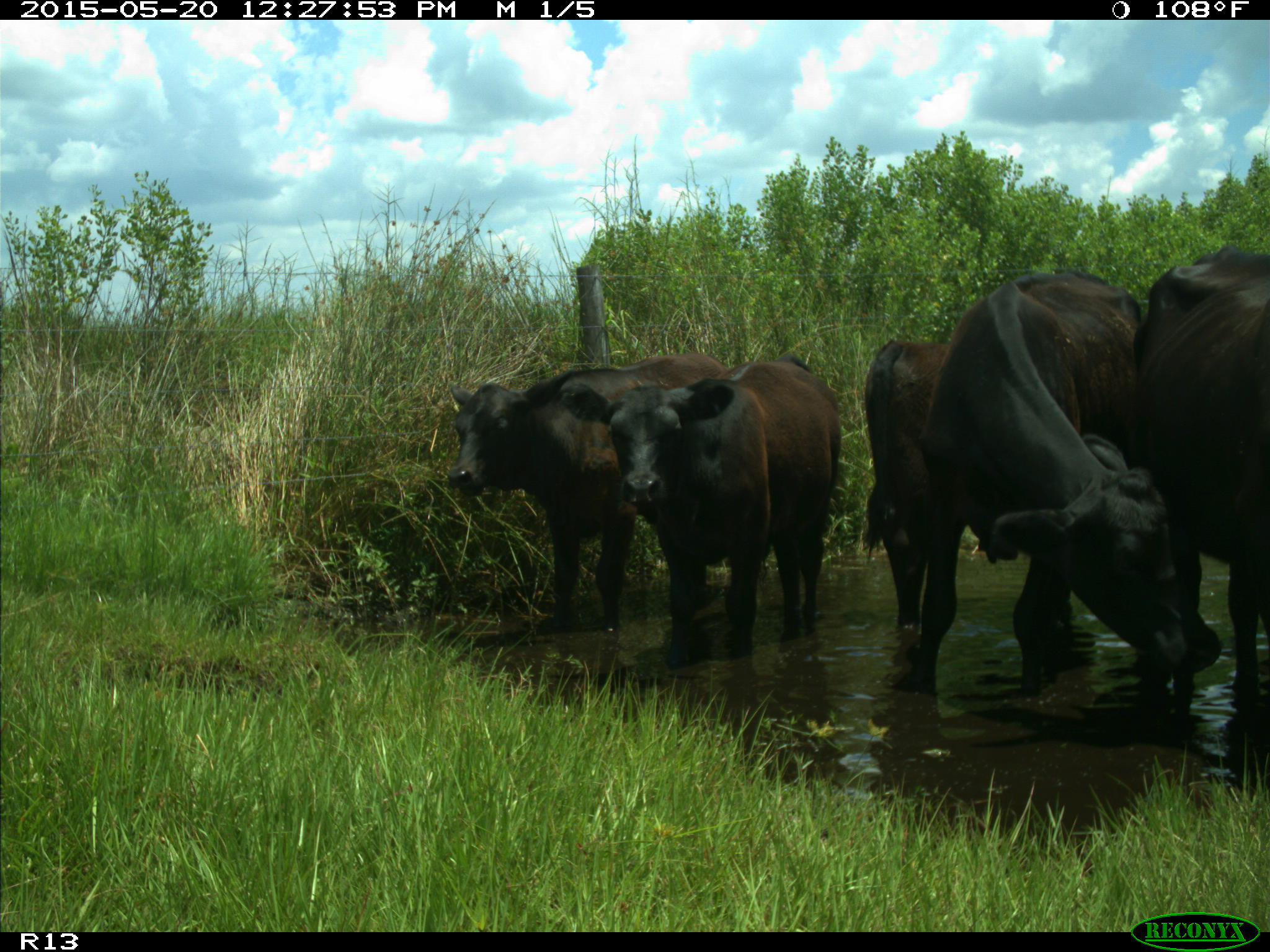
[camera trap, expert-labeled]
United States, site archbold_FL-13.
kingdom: Animalia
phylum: Chordata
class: Mammalia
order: Artiodactyla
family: Bovidae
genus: Bos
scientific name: Bos taurus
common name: domestic cow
Bos taurus (domestic cow).